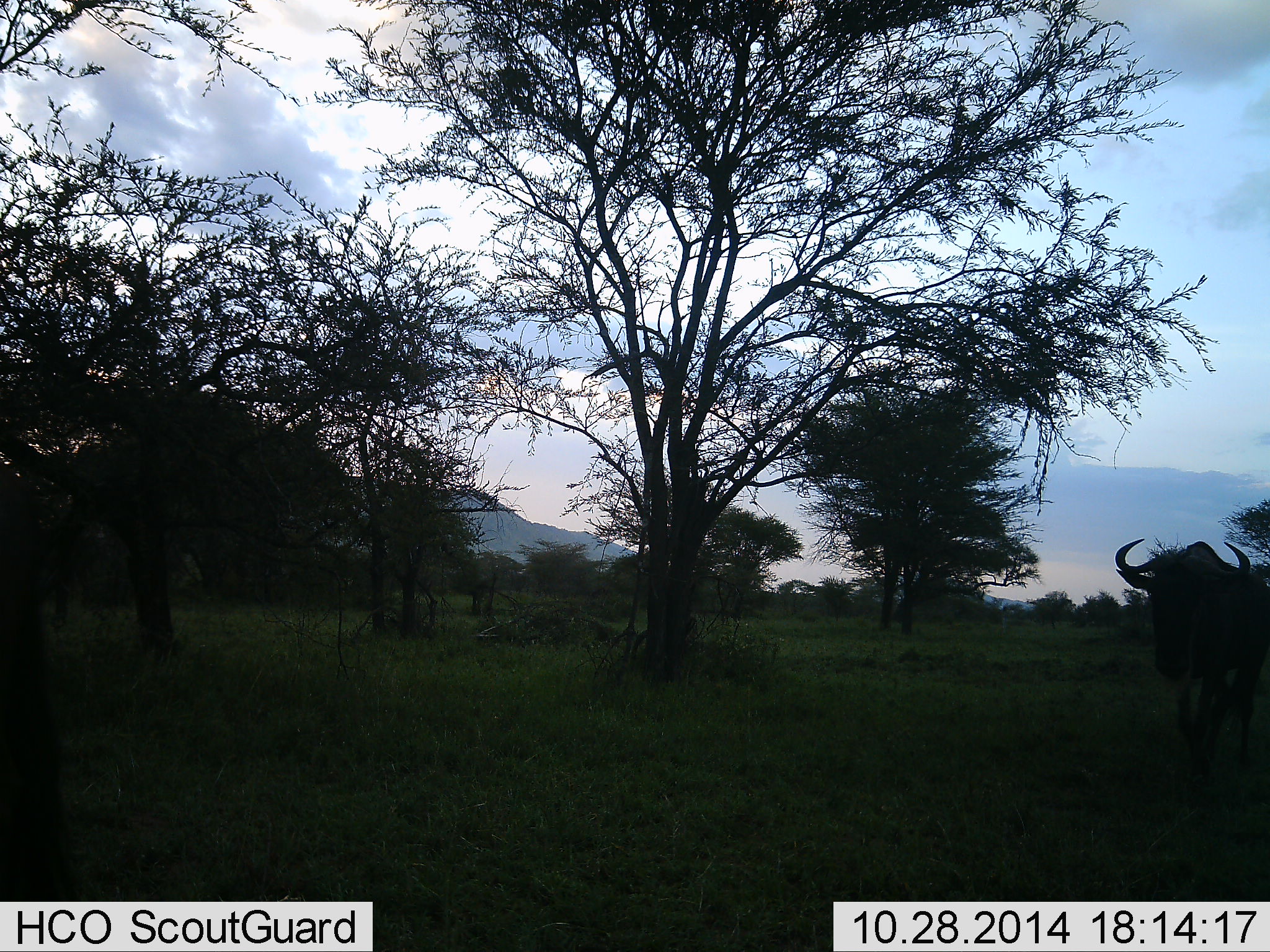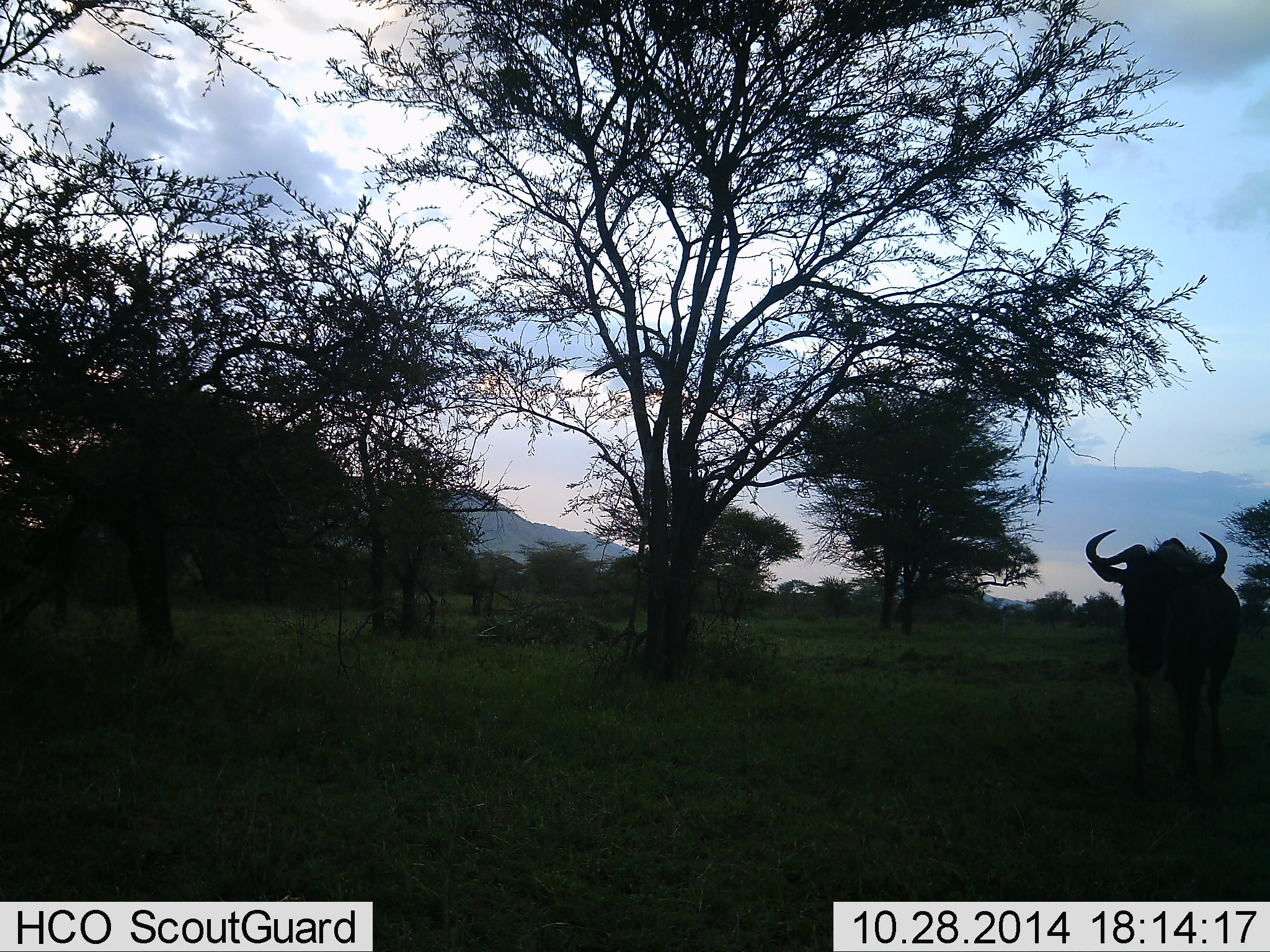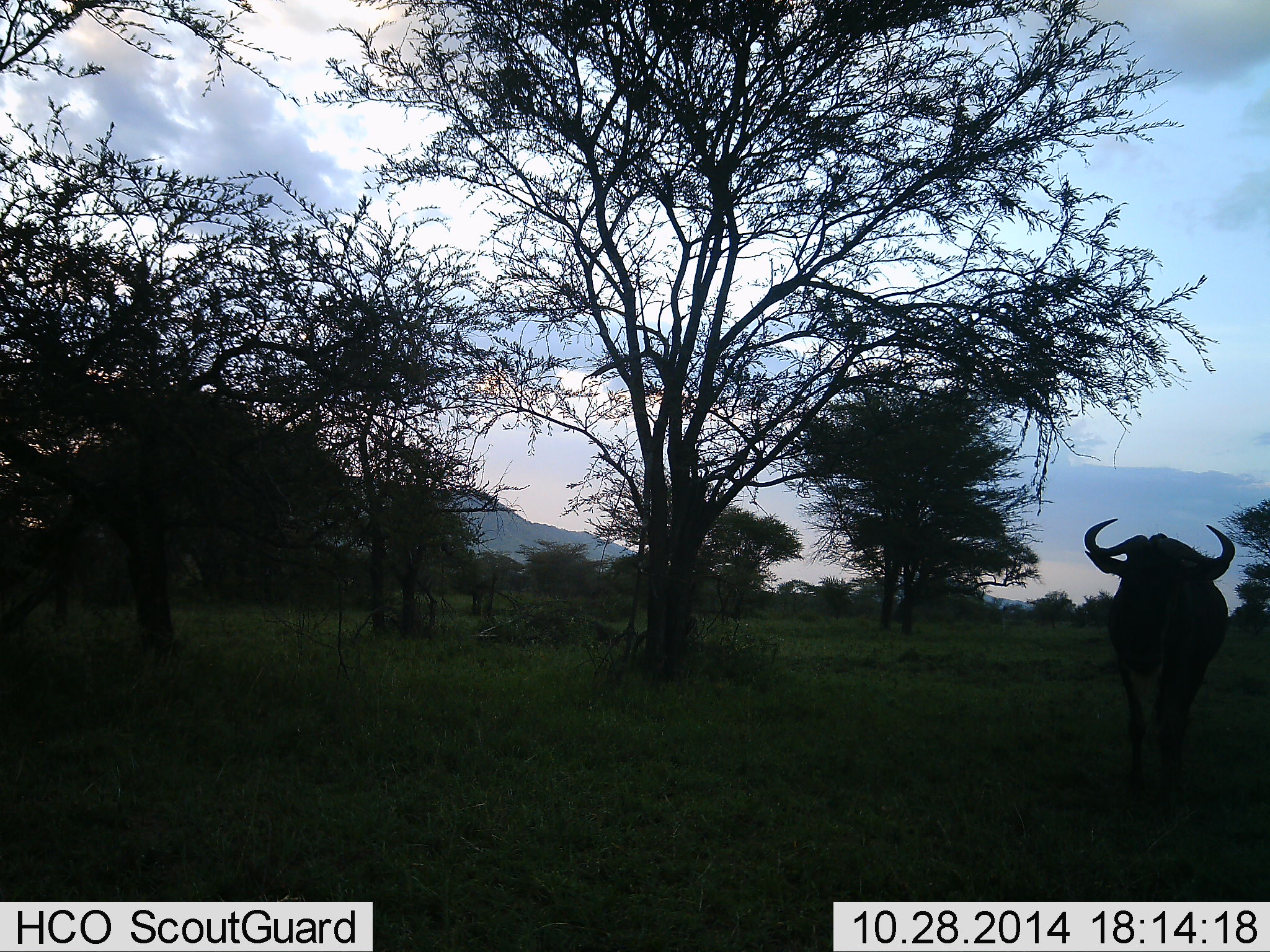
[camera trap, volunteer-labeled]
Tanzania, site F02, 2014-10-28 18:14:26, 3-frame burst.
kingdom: Animalia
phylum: Chordata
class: Mammalia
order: Artiodactyla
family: Bovidae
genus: Connochaetes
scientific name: Connochaetes taurinus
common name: blue wildebeest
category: wildebeest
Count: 1.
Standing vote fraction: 27%.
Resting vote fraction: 0%.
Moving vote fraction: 73%.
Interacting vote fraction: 0%.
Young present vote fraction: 0%.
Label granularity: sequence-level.